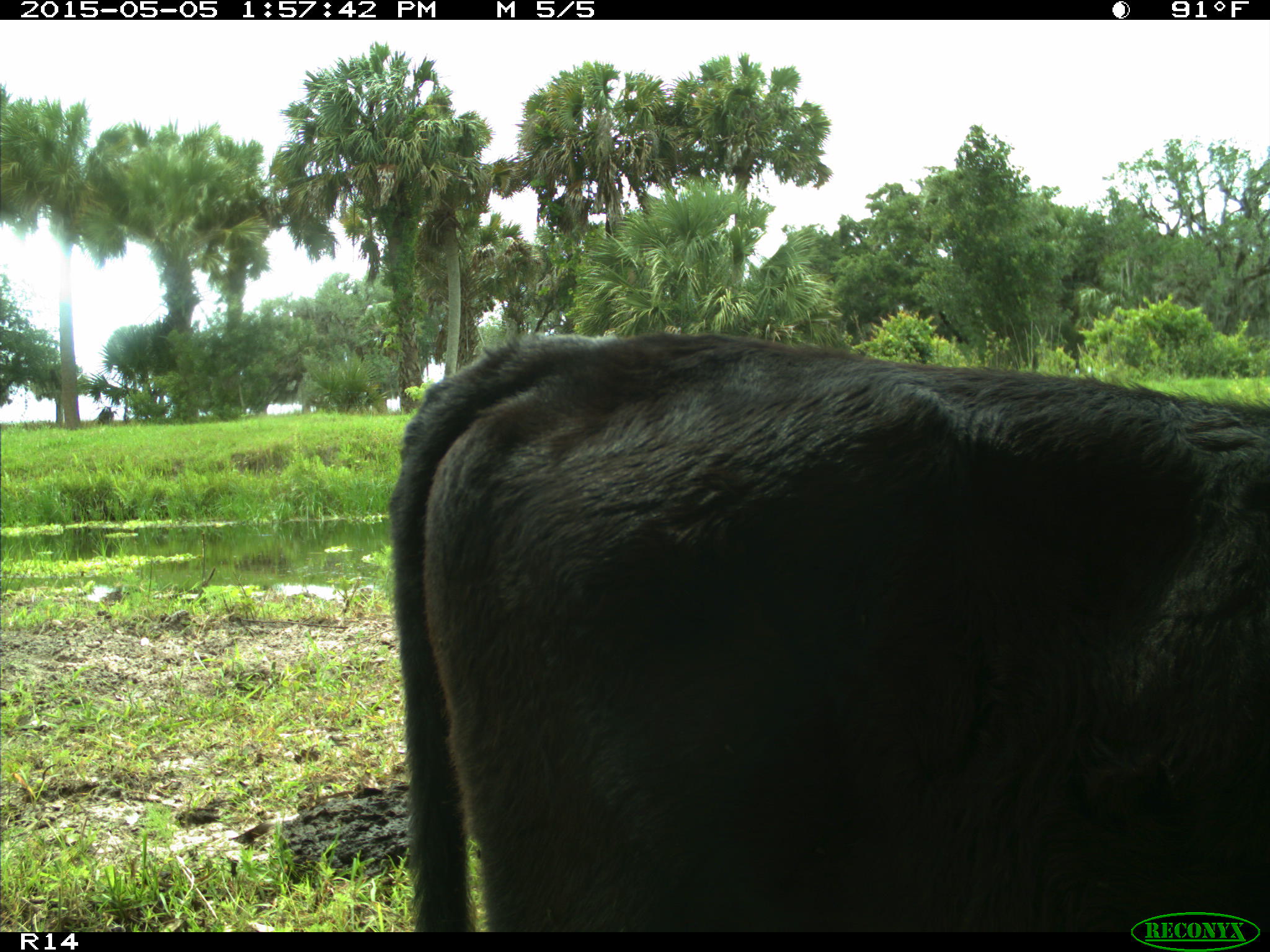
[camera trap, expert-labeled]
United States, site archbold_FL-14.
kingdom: Animalia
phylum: Chordata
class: Mammalia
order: Artiodactyla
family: Bovidae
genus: Bos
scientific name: Bos taurus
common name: domestic cow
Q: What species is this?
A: Bos taurus (domestic cow).